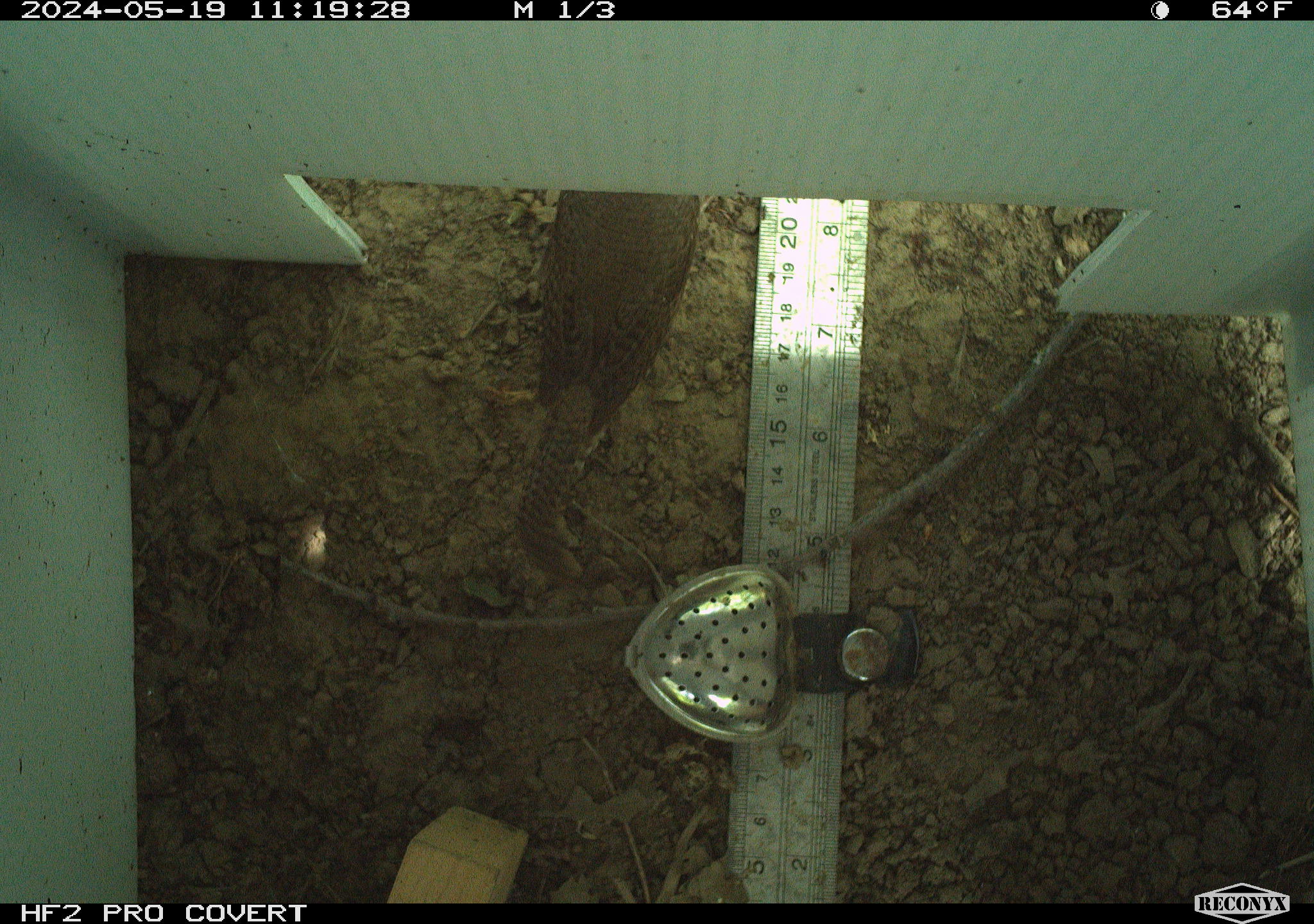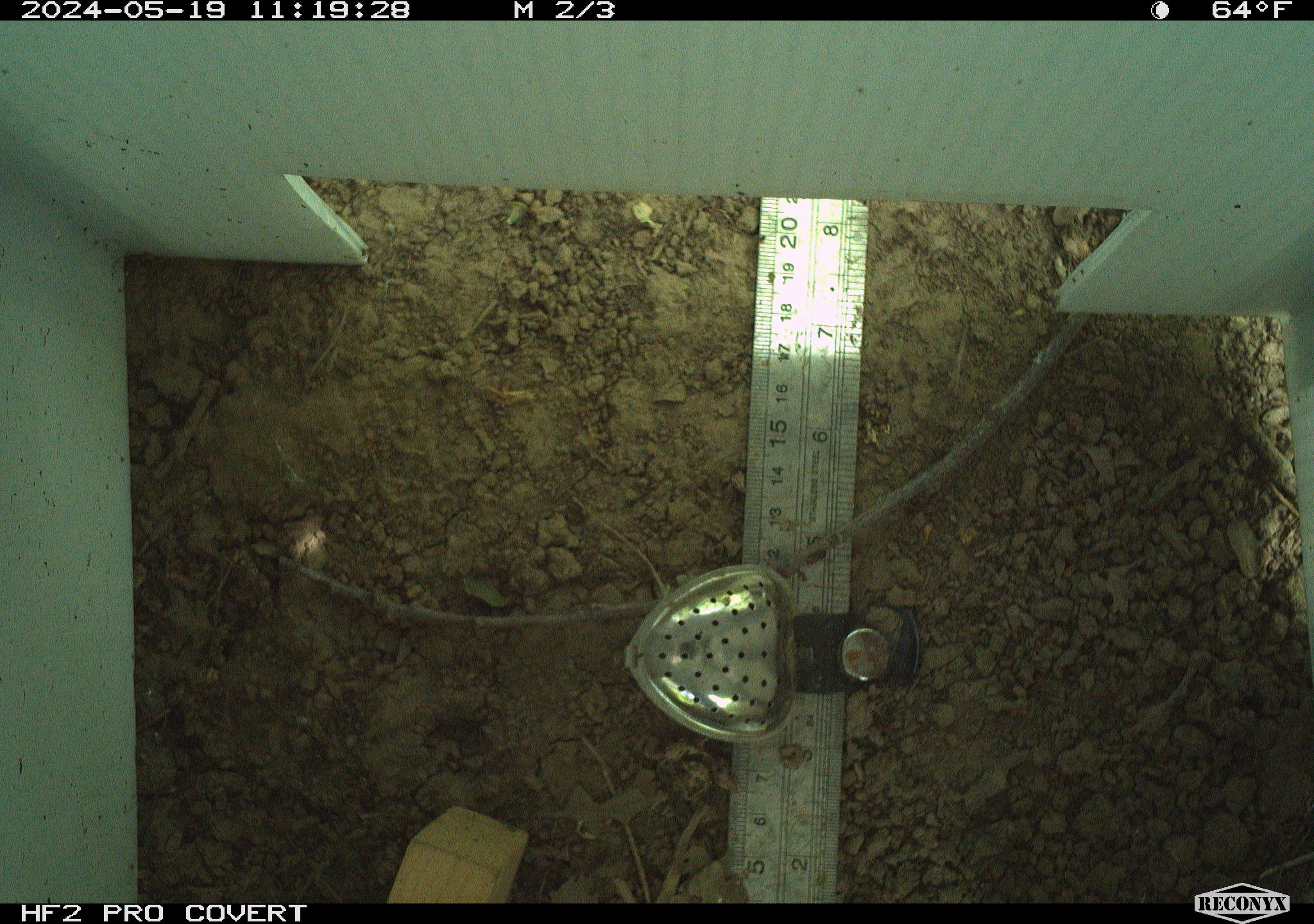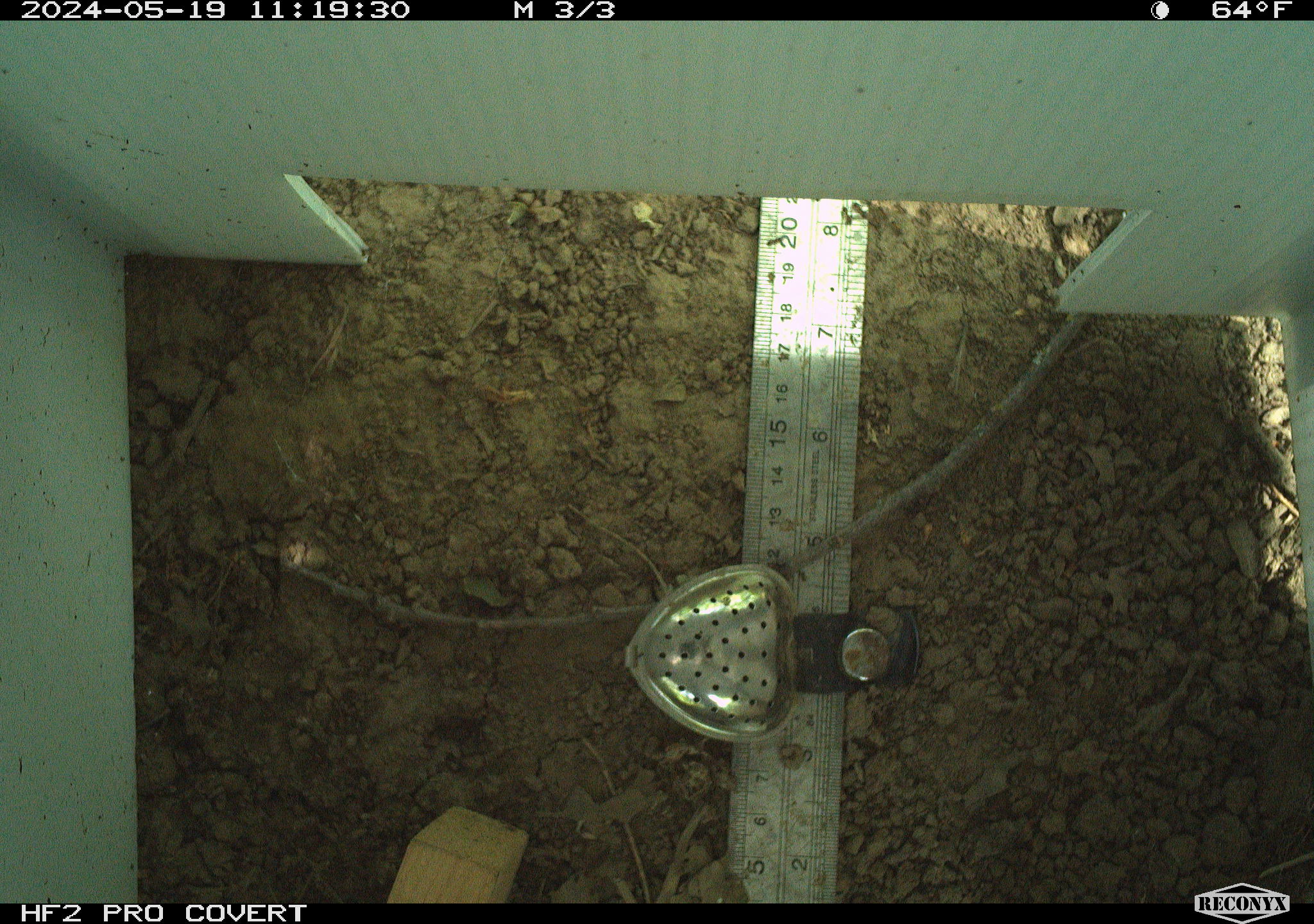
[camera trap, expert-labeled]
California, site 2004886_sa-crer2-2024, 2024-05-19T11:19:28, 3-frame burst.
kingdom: Animalia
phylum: Chordata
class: Aves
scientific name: Aves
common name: bird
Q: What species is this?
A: Bird (Aves).